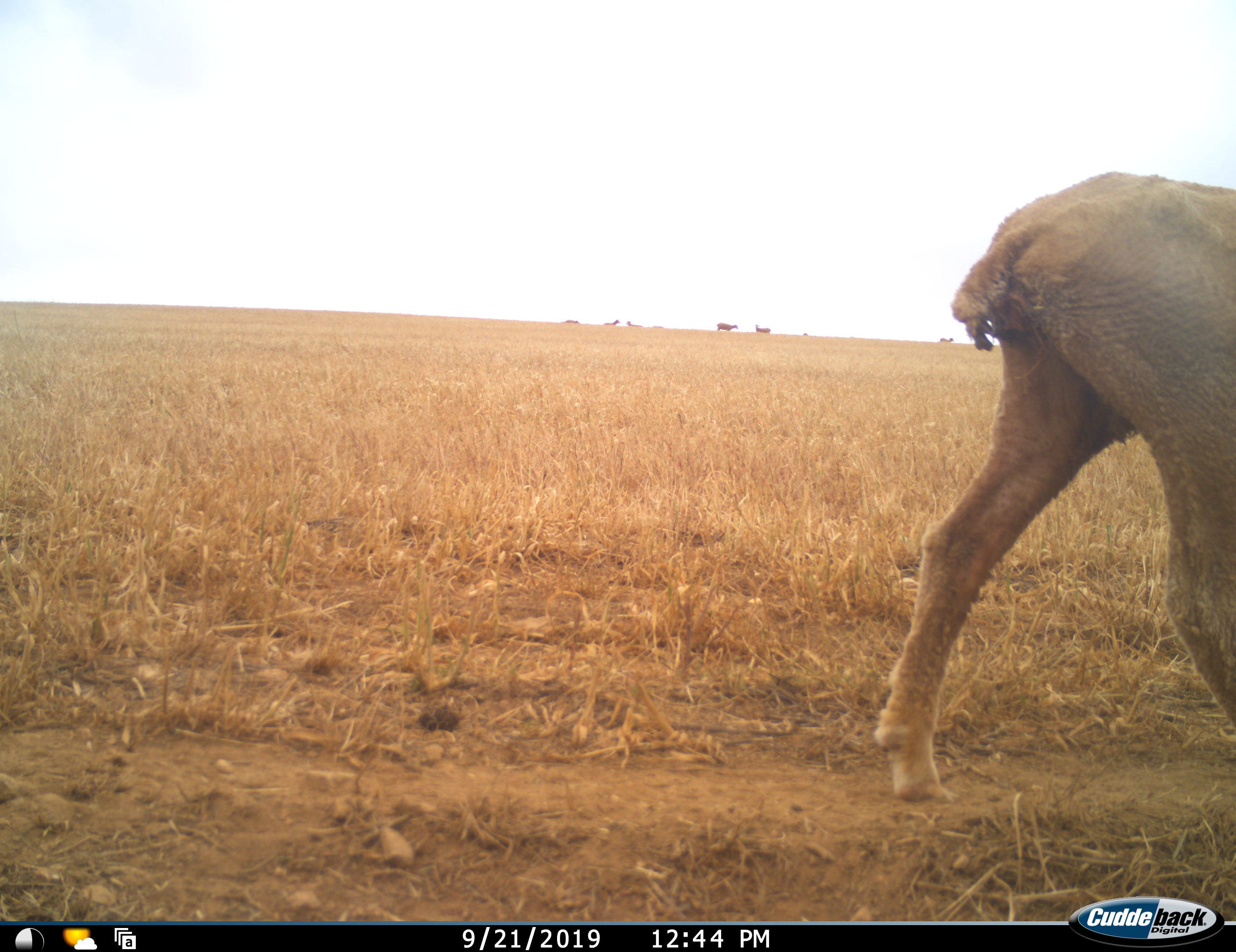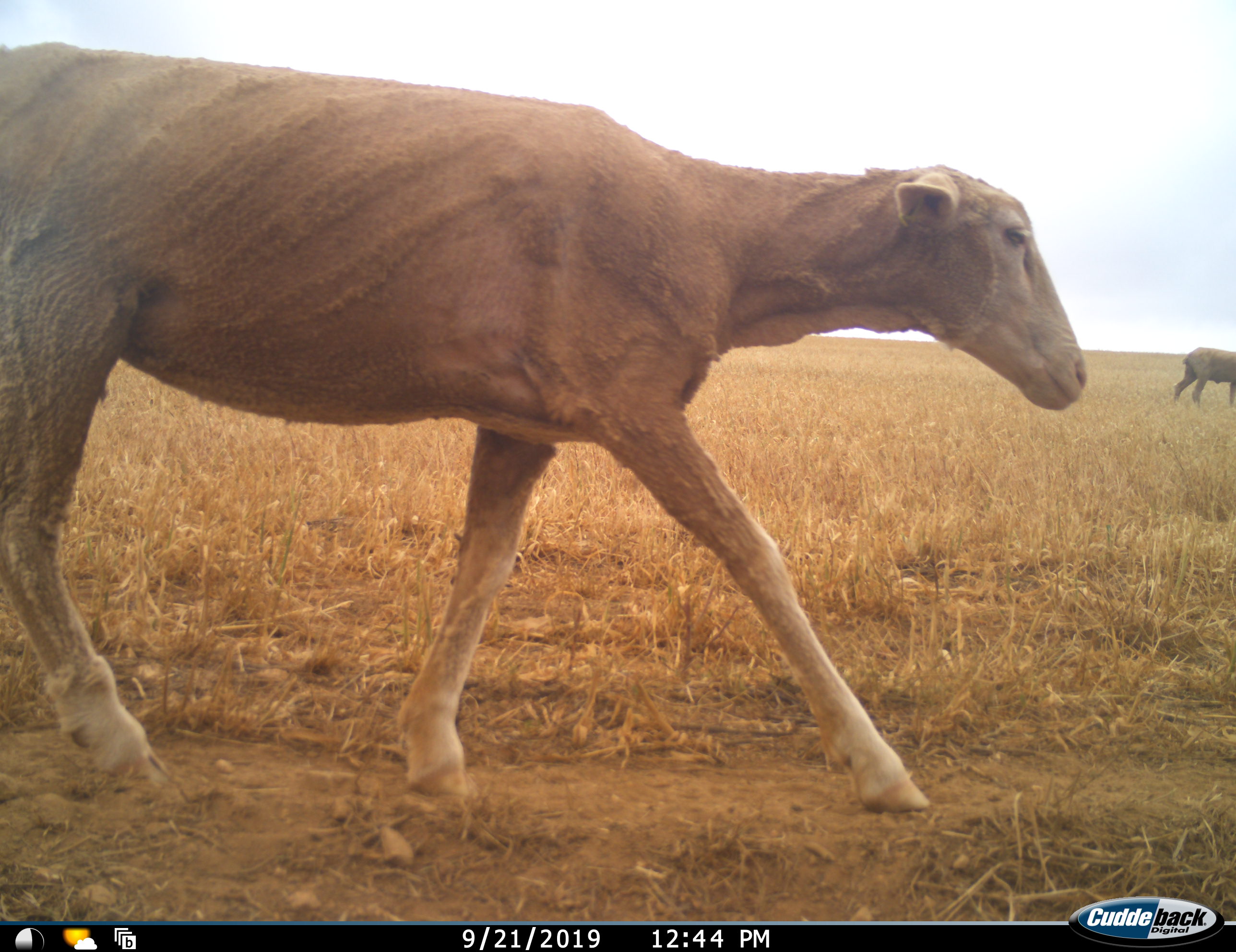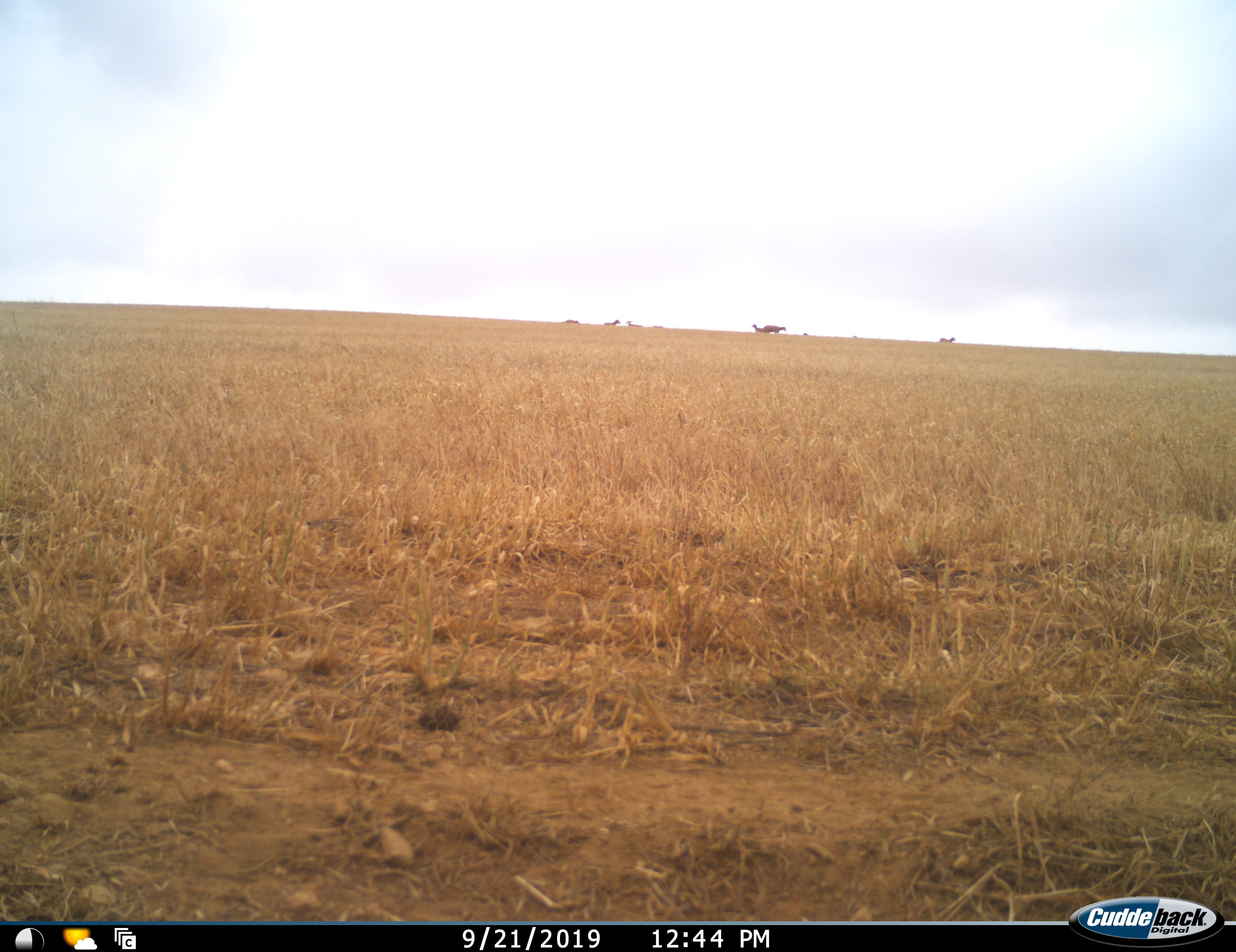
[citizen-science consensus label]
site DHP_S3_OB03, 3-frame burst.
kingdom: Animalia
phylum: Chordata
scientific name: Vertebrata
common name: domestic animal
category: domesticanimal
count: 9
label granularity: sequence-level